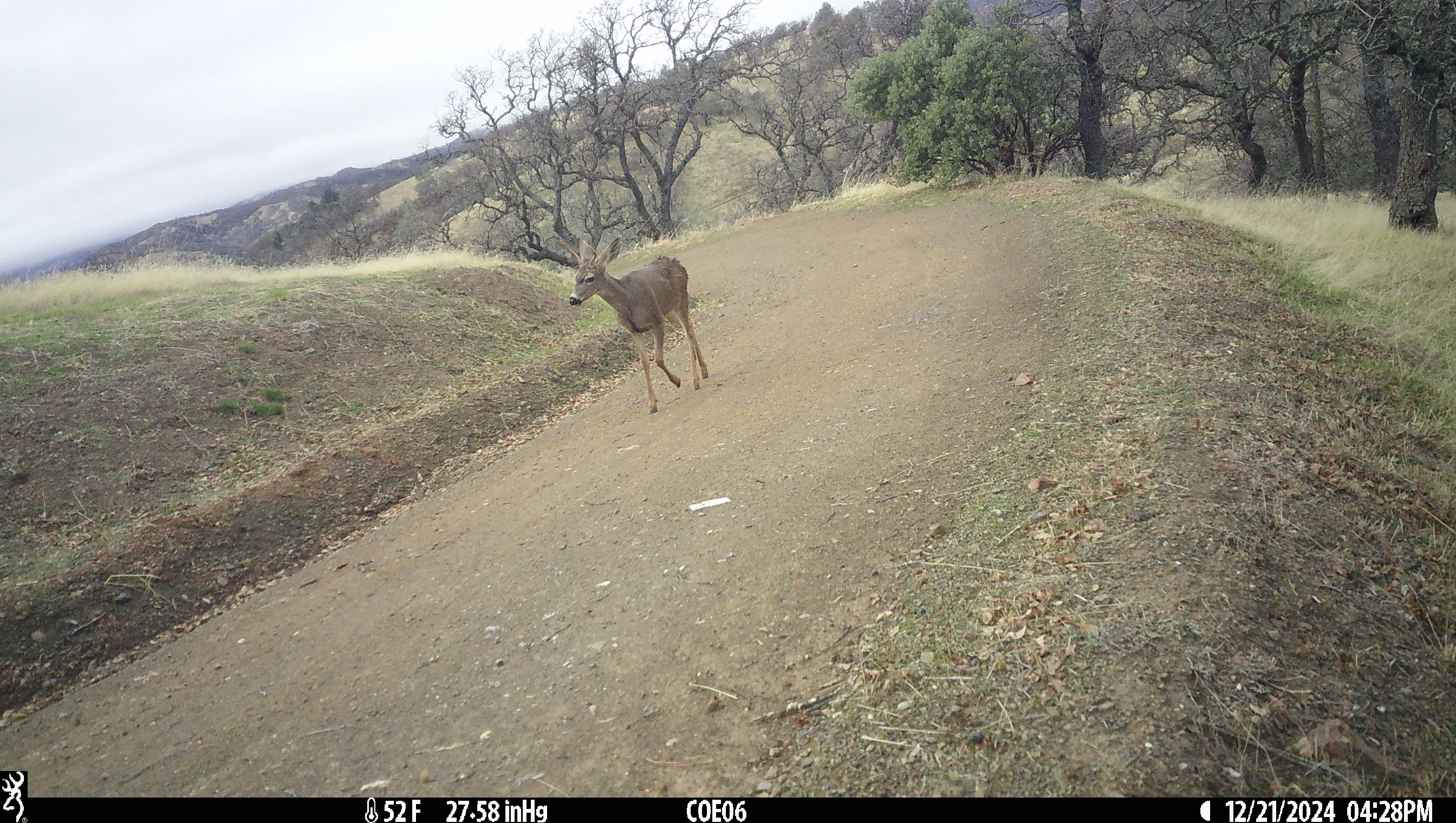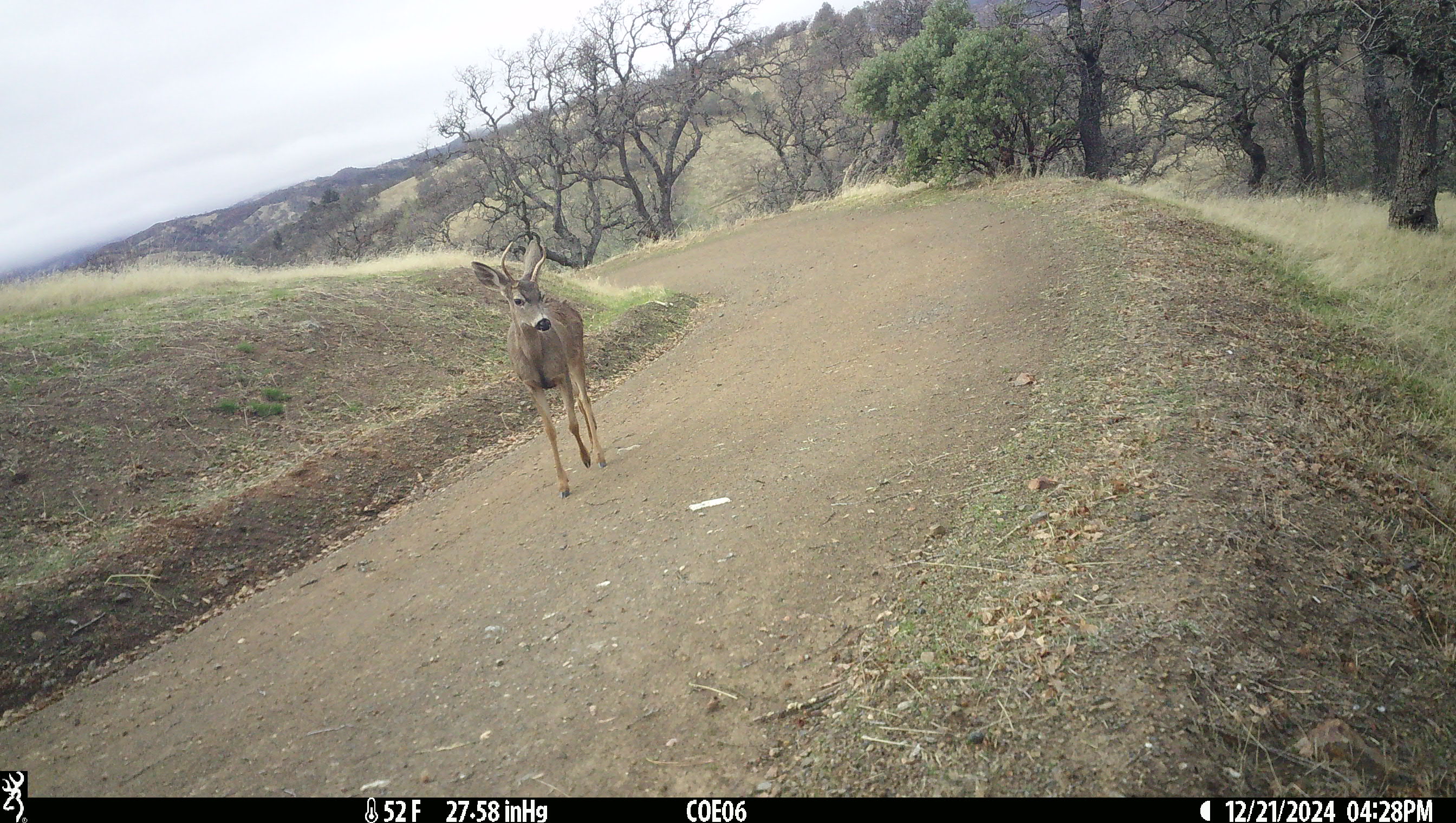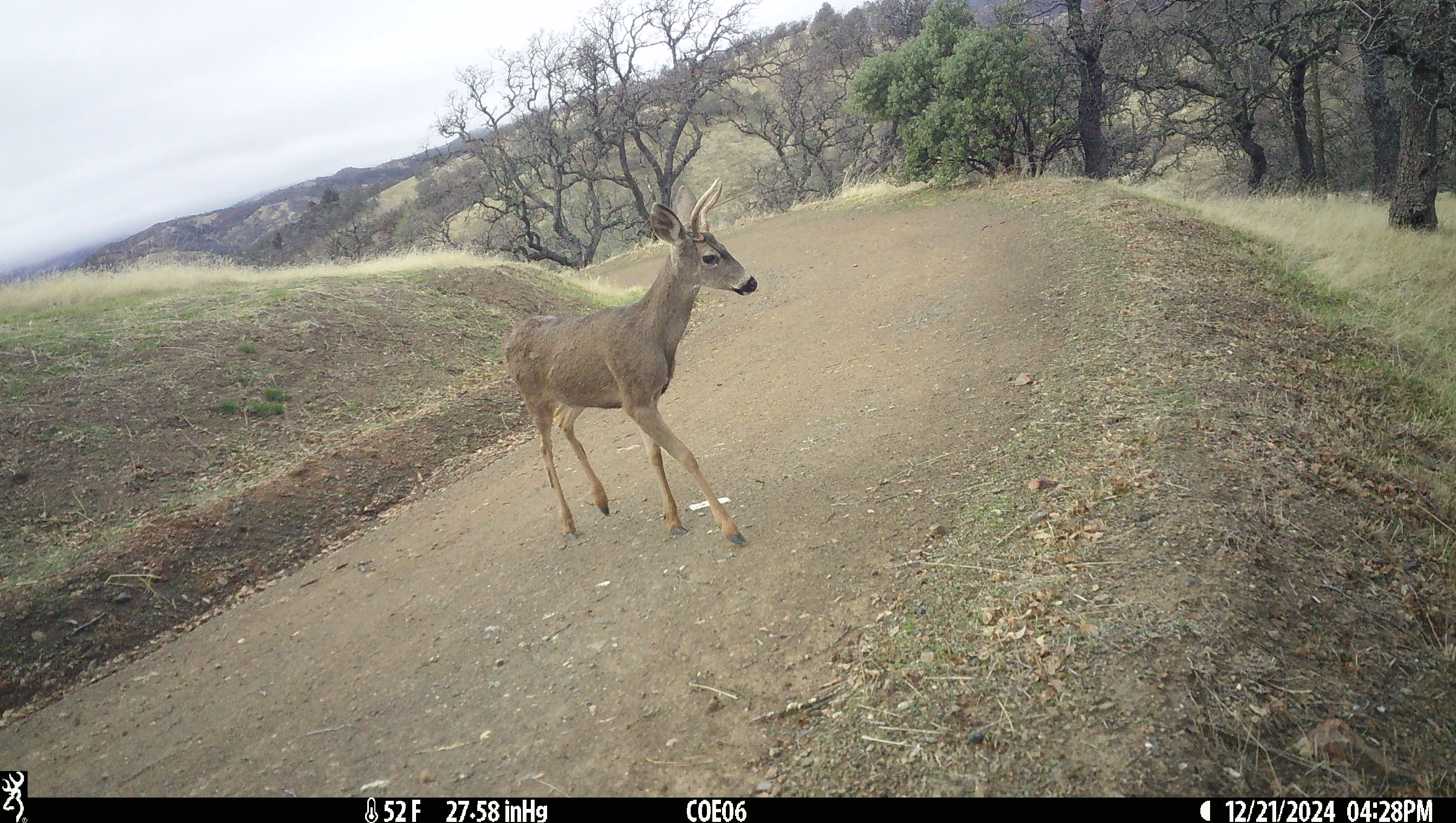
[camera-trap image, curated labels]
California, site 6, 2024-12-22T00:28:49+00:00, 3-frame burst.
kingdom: Animalia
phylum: Chordata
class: Mammalia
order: Artiodactyla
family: Cervidae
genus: Odocoileus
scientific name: Odocoileus hemionus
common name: mule deer